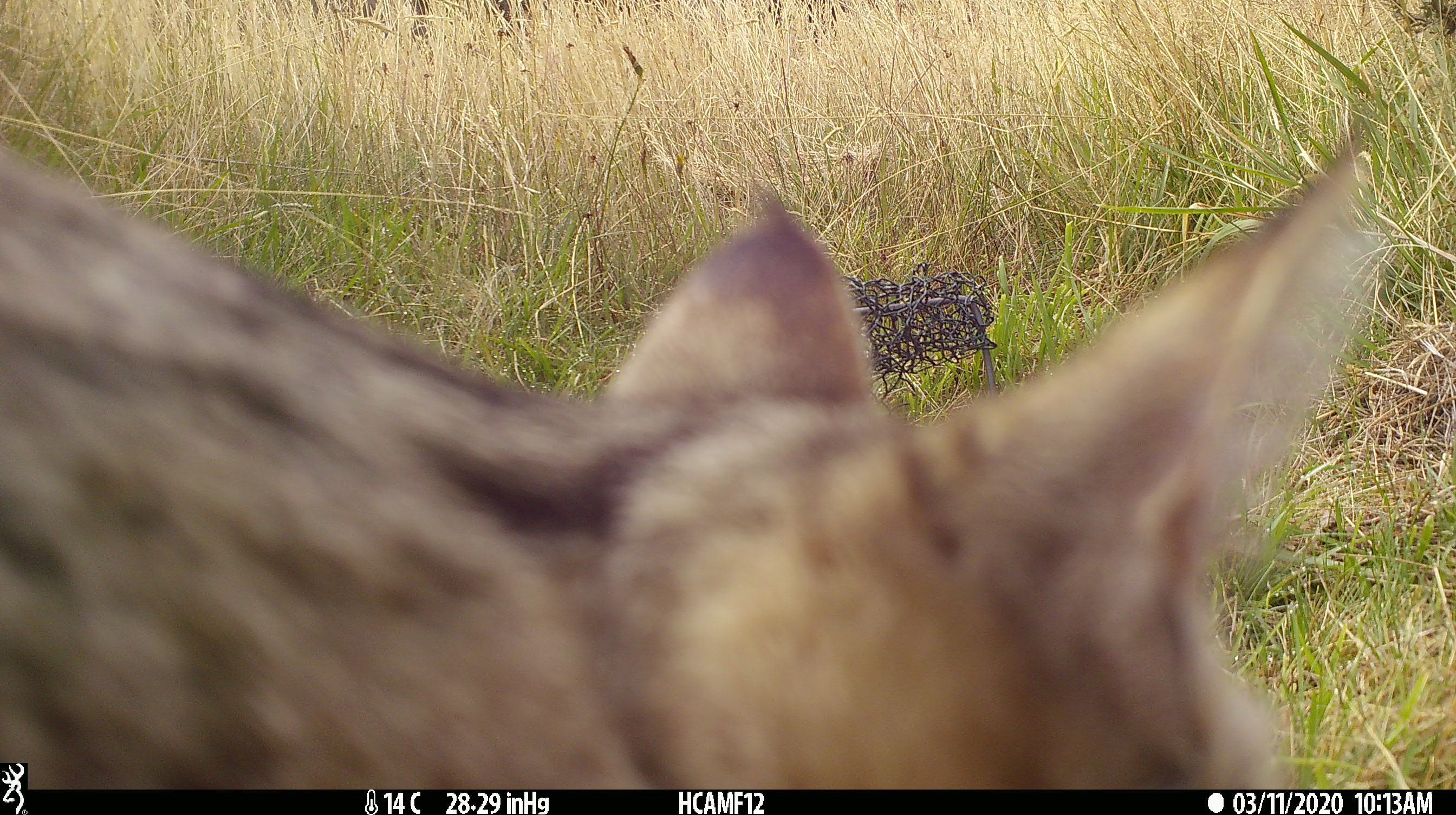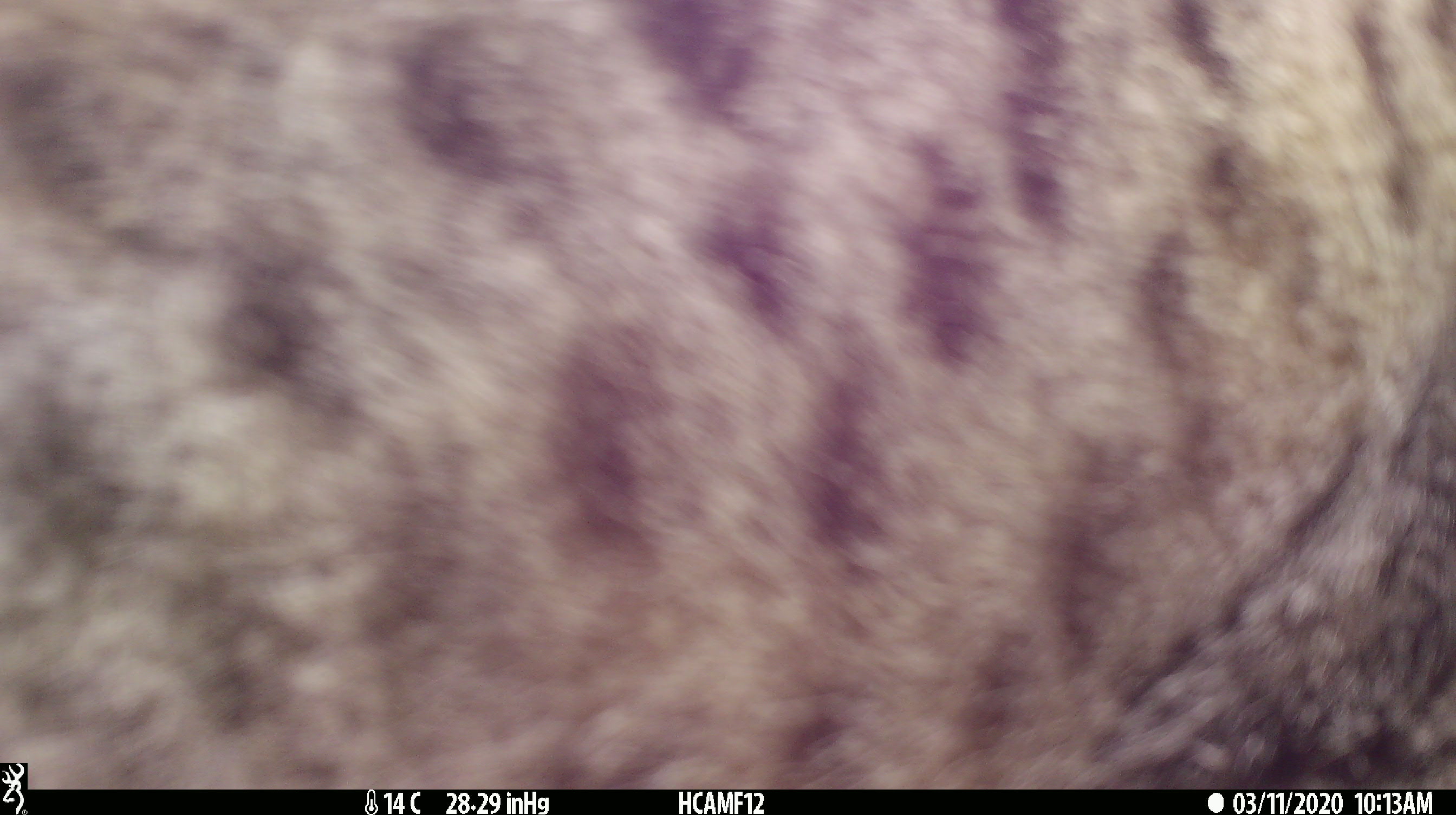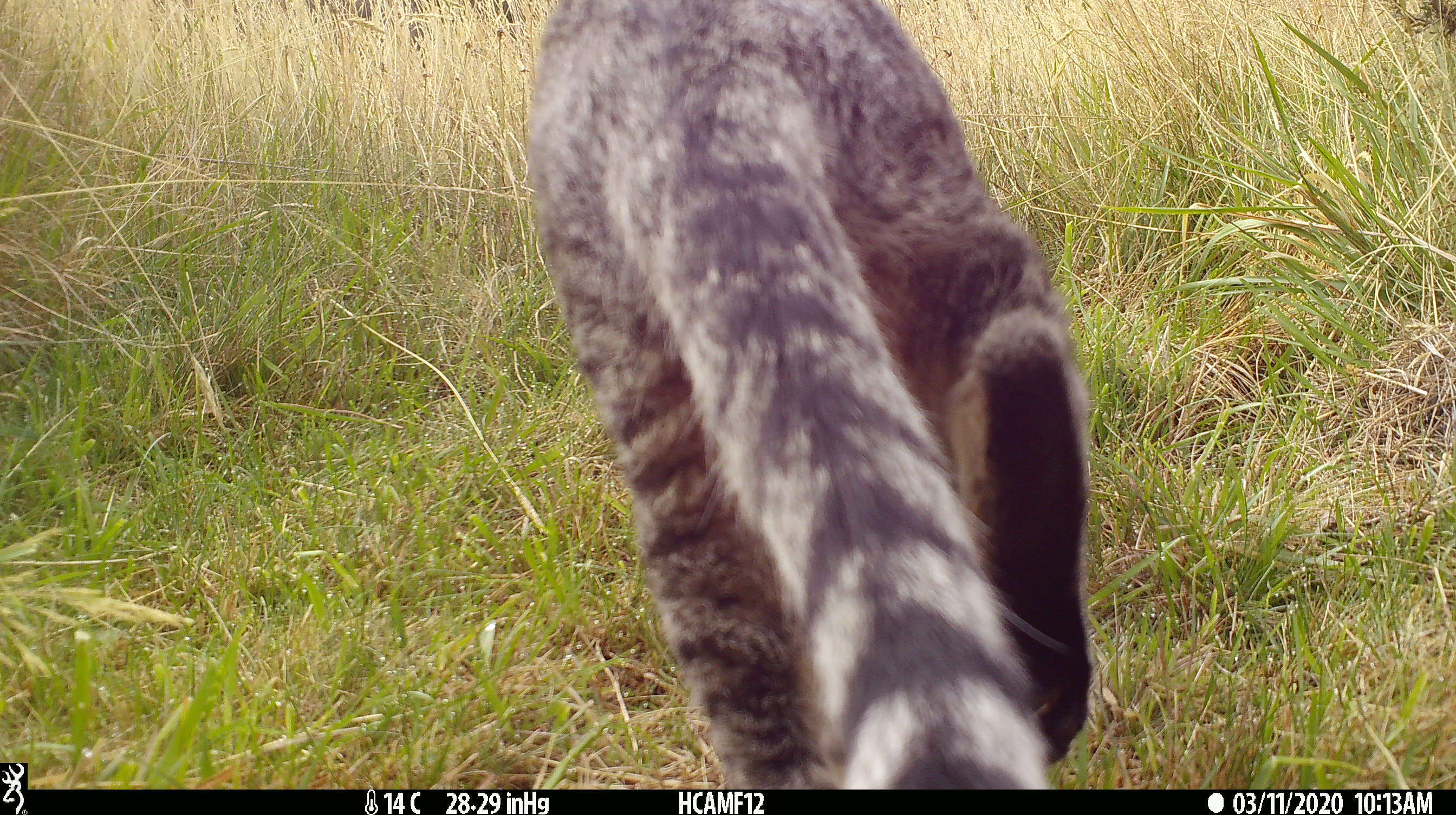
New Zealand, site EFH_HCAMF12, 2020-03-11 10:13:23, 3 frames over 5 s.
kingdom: Animalia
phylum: Chordata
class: Mammalia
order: Carnivora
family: Felidae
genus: Felis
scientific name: Felis catus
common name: domestic cat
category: cat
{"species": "cat (domestic cat) (Felis catus)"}